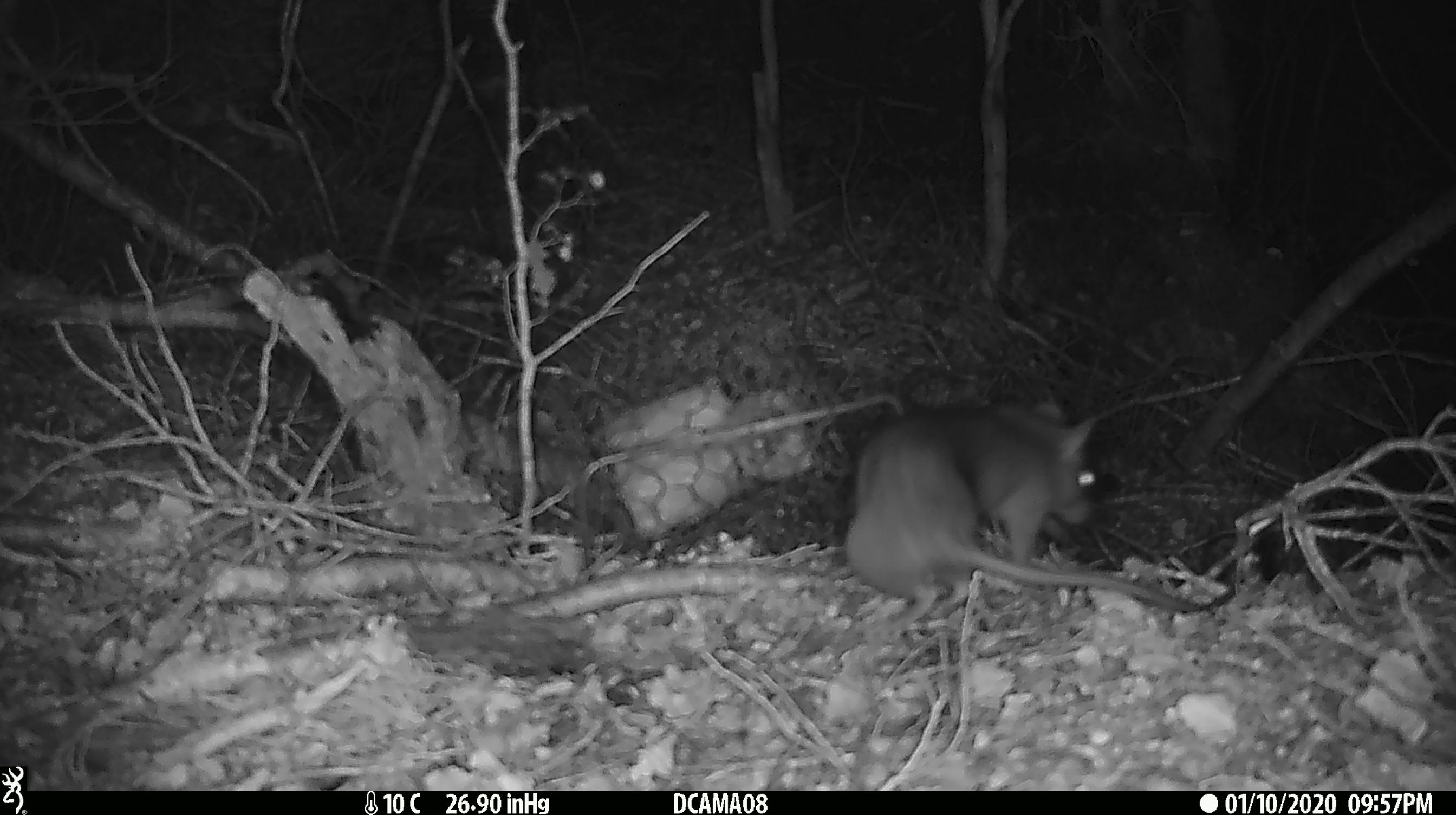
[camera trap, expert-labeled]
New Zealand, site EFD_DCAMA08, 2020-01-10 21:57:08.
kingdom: Animalia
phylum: Chordata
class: Mammalia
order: Rodentia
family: Muridae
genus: Rattus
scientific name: Rattus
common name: rat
Rat (Rattus).